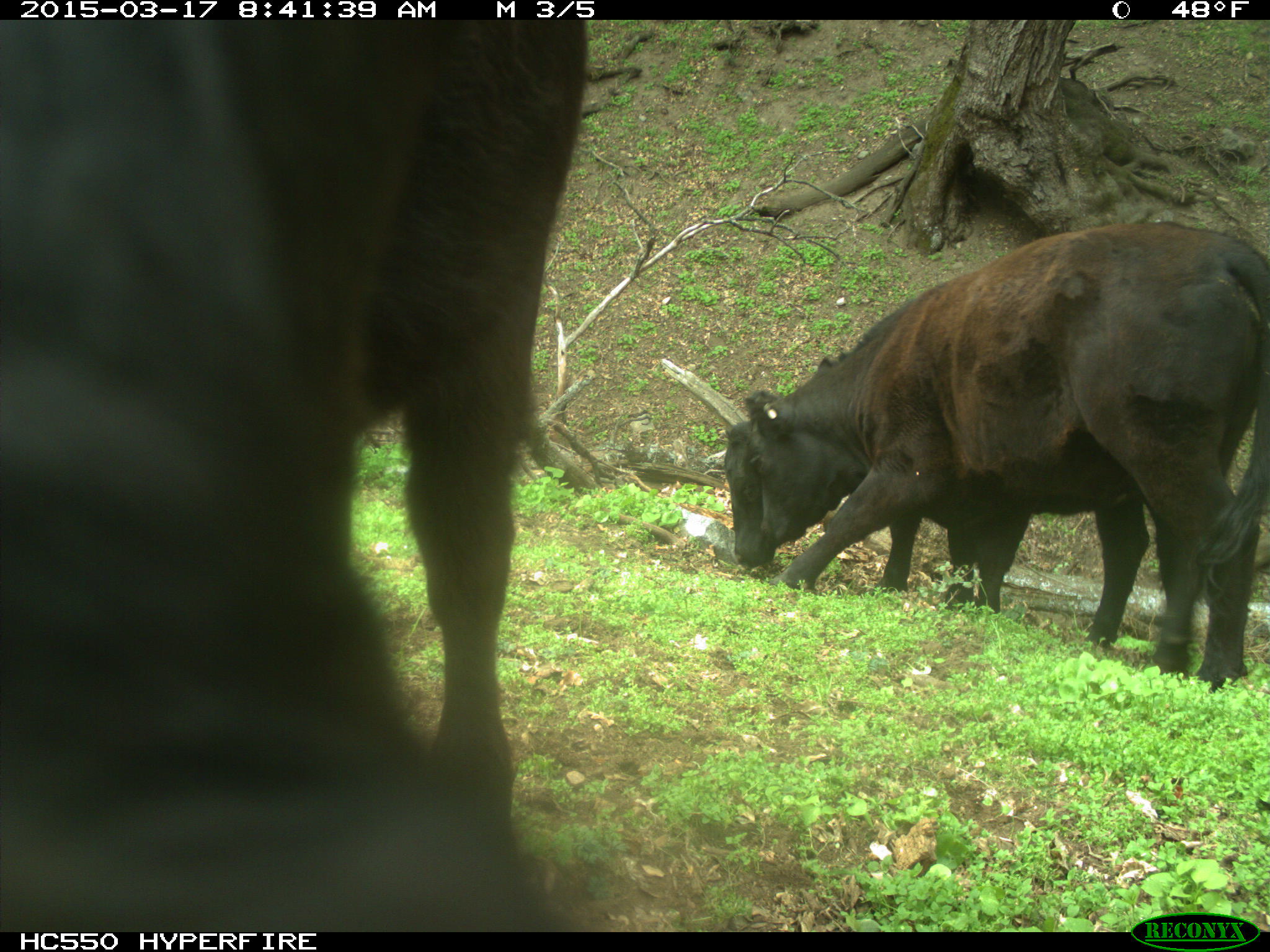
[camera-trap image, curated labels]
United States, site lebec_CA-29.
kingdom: Animalia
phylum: Chordata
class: Mammalia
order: Artiodactyla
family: Bovidae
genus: Bos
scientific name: Bos taurus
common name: domestic cow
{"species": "Bos taurus (domestic cow)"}